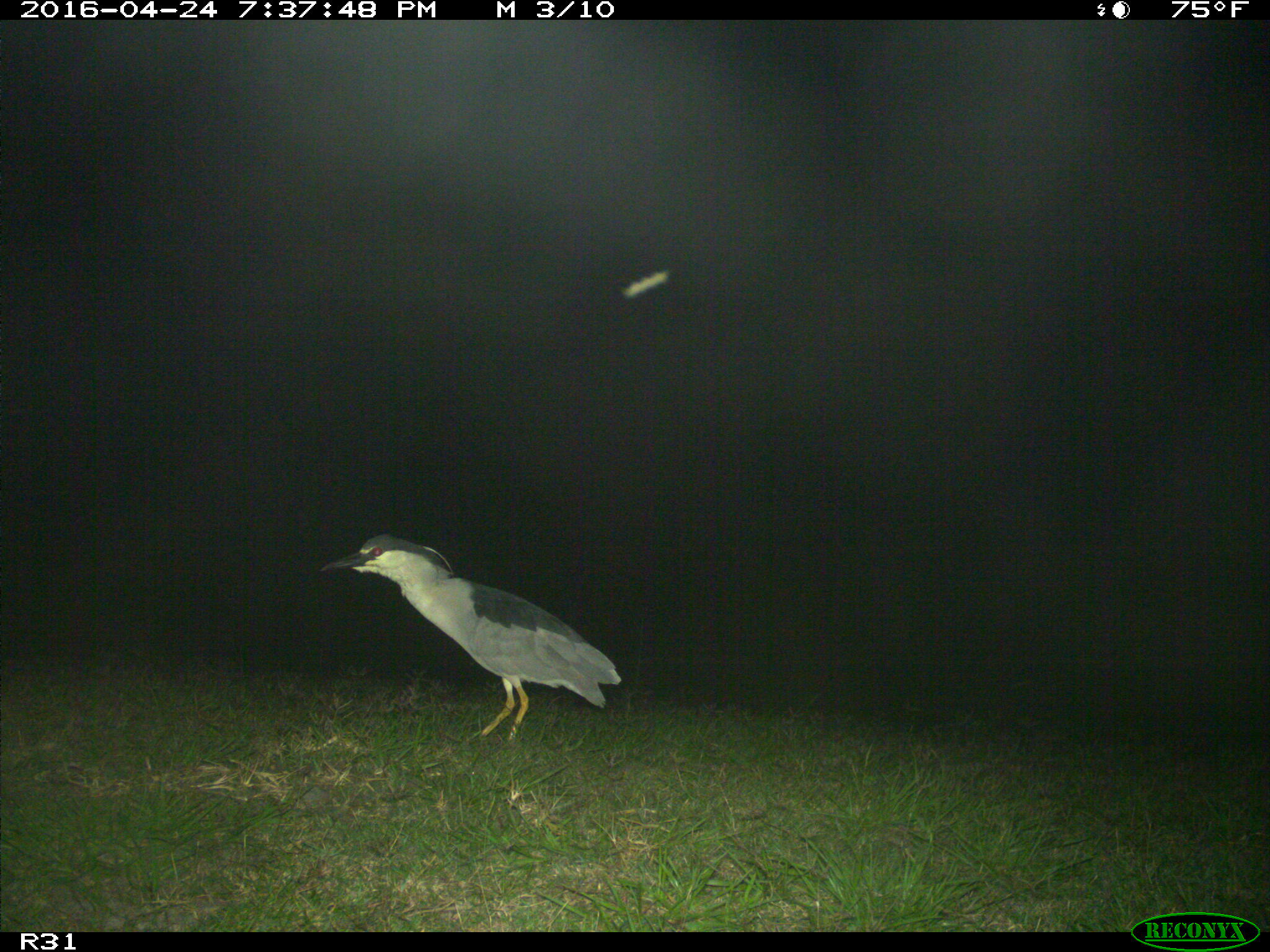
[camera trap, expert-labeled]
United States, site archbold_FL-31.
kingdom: Animalia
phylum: Chordata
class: Aves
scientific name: Aves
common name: birds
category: unidentified bird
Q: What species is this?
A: Unidentified bird (birds) (Aves).